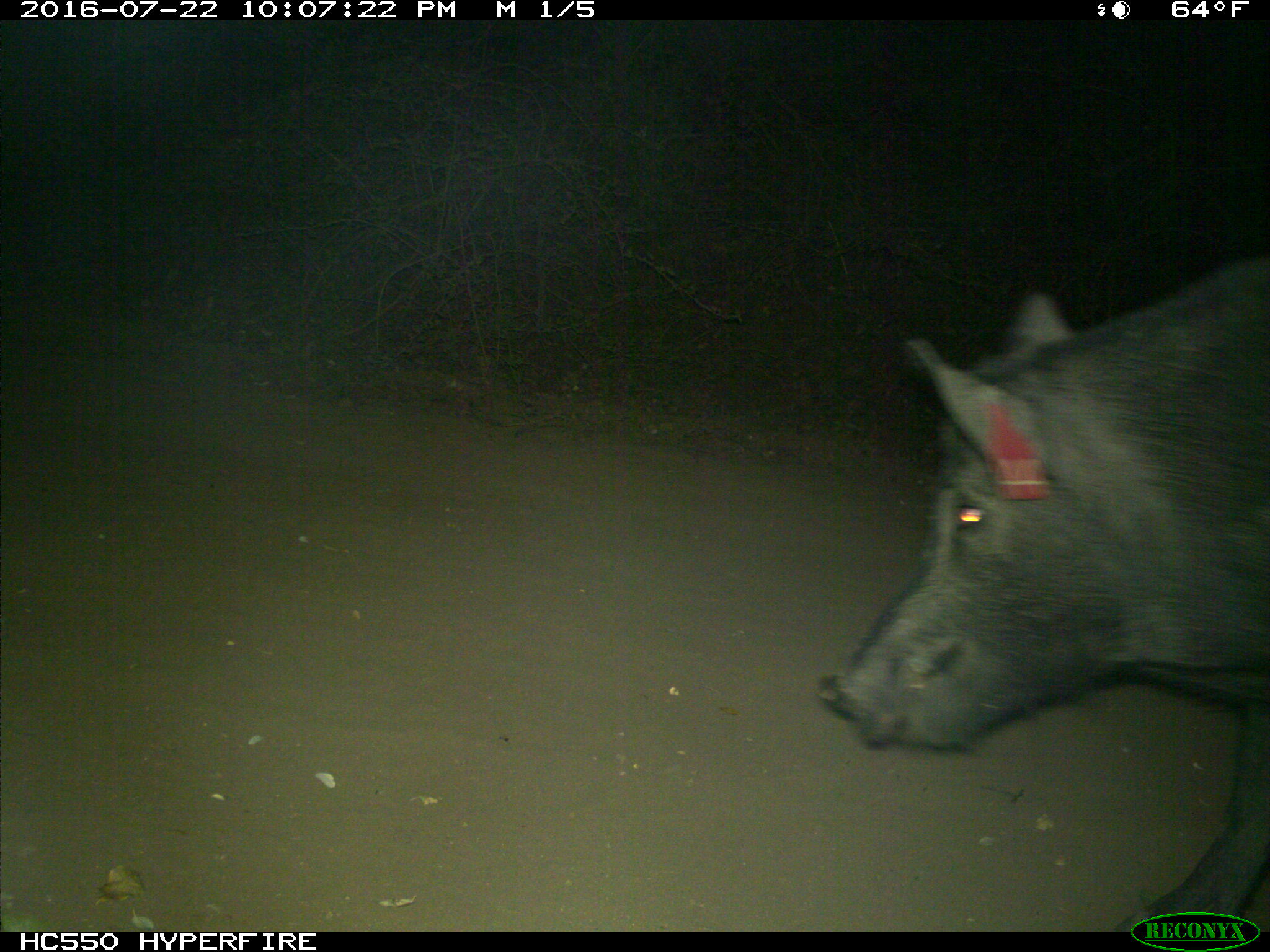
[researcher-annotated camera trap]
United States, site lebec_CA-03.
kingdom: Animalia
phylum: Chordata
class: Mammalia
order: Artiodactyla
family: Suidae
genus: Sus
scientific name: Sus scrofa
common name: wild boar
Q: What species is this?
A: Sus scrofa (wild boar).